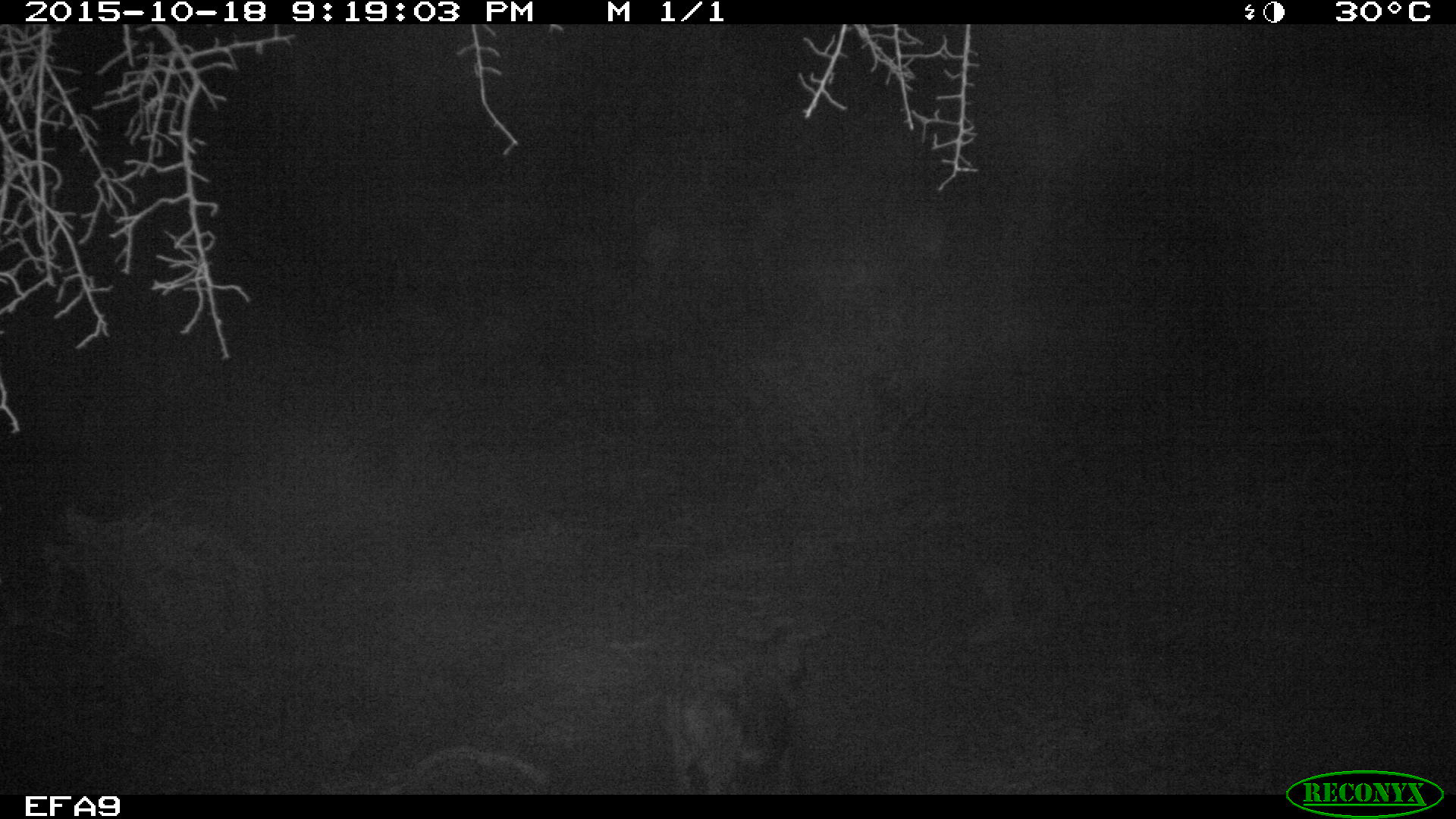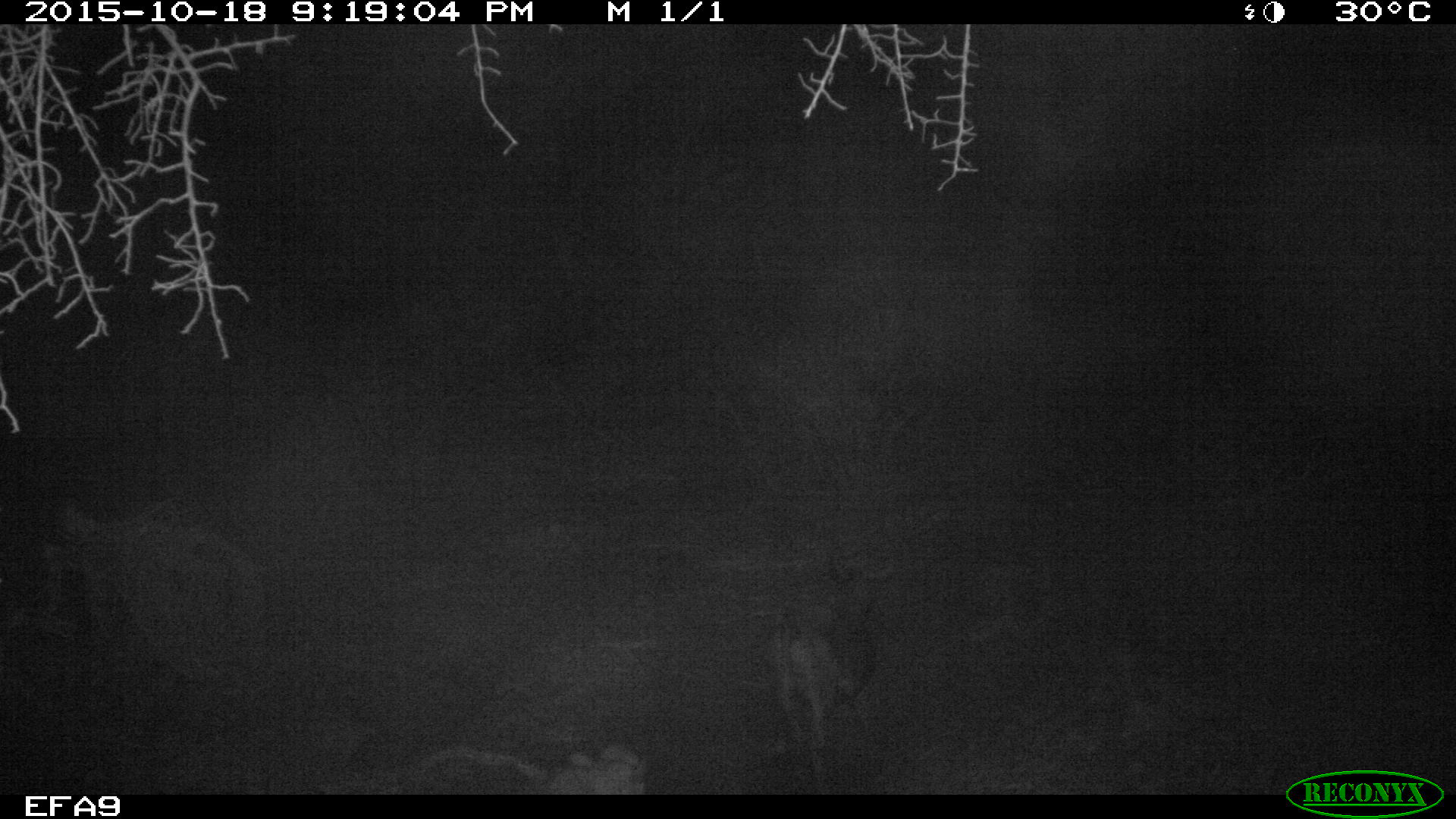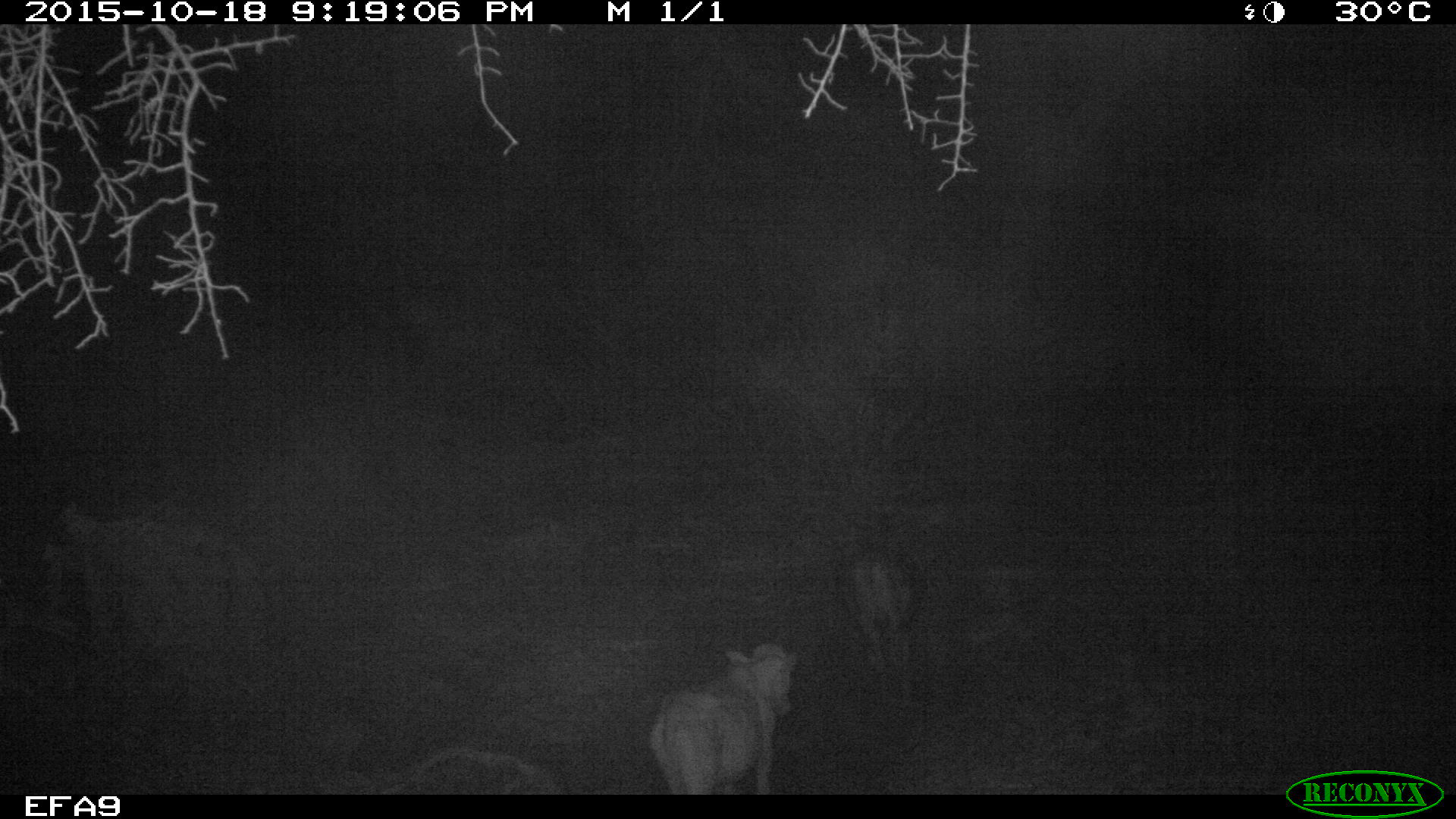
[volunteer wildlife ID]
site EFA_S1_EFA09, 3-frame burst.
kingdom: Animalia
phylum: Chordata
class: Mammalia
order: Artiodactyla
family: Bovidae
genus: Bos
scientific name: Bos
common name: cattle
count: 2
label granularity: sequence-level